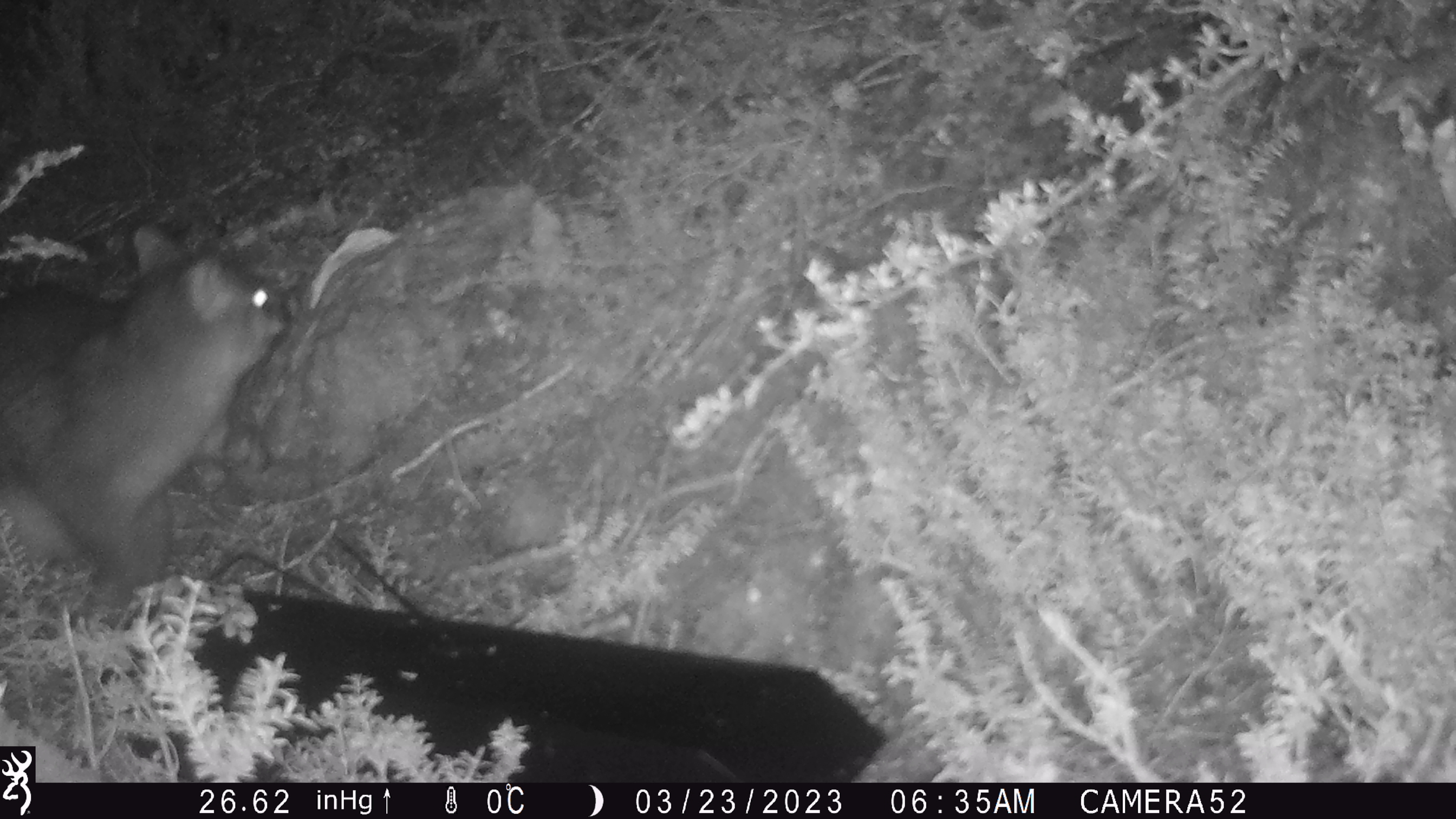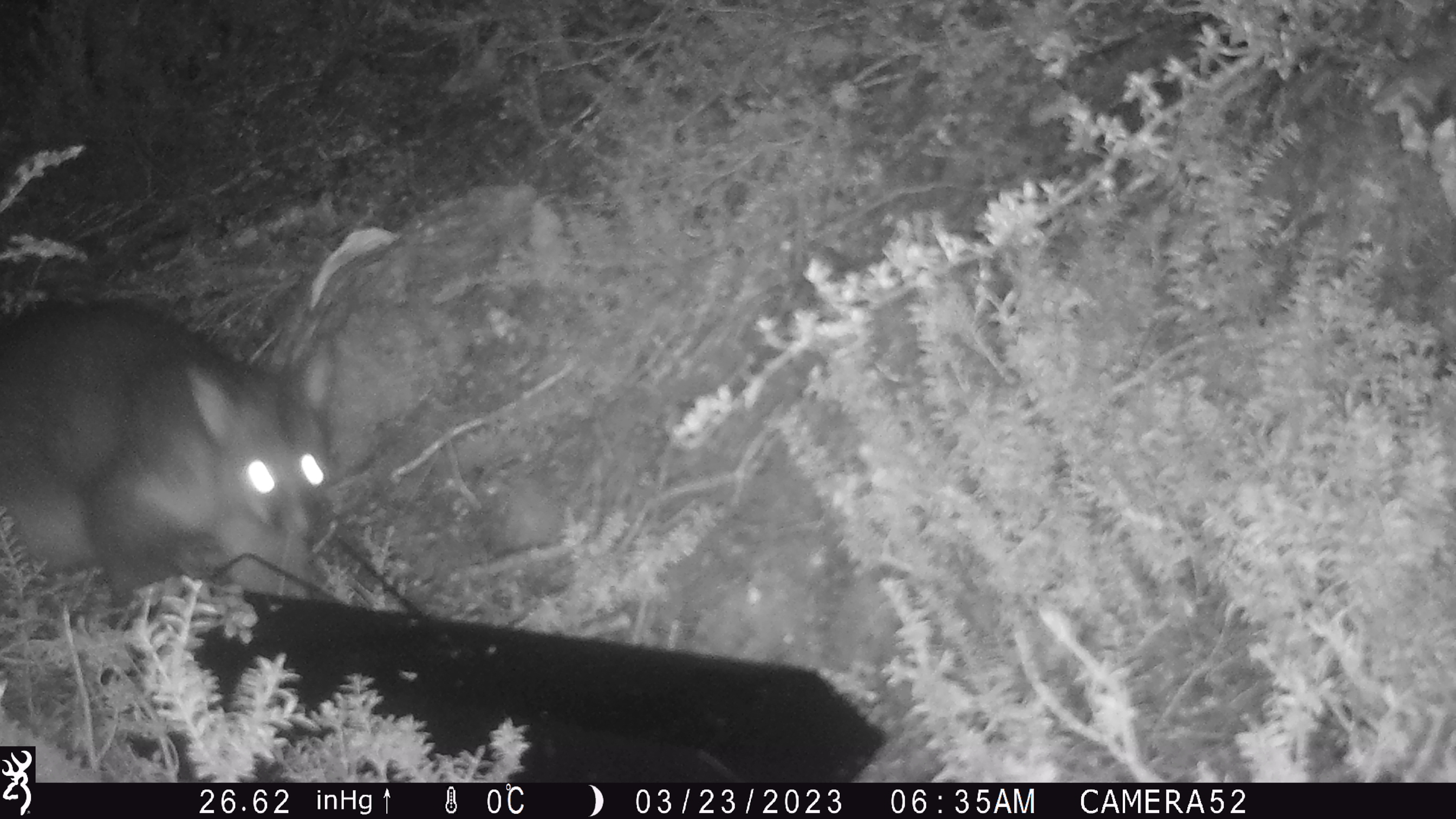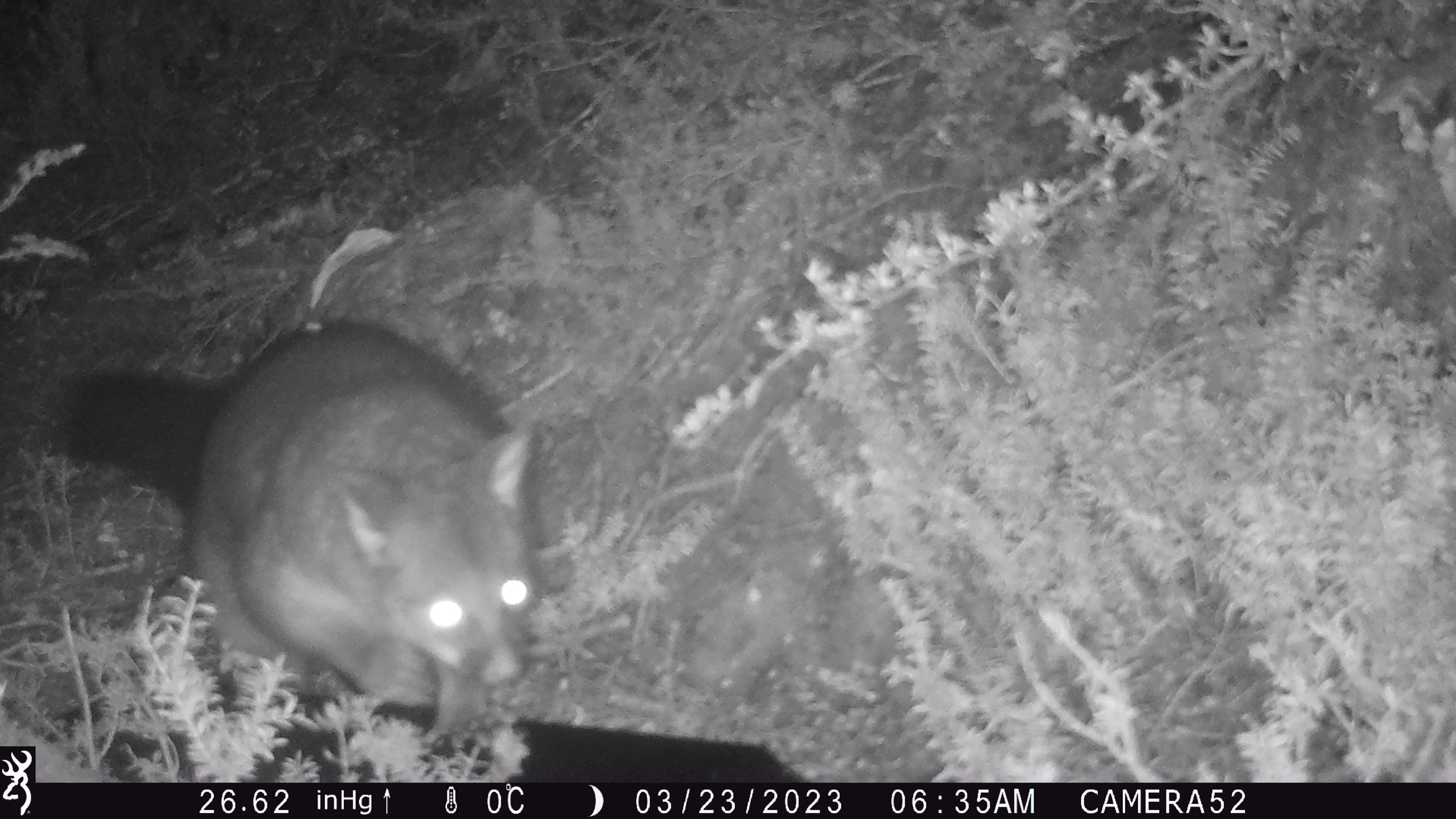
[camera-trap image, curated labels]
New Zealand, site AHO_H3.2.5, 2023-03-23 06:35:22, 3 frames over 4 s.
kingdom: Animalia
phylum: Chordata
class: Mammalia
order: Carnivora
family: Mustelidae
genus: Mustela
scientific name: Mustela erminea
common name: stoat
Stoat (Mustela erminea).